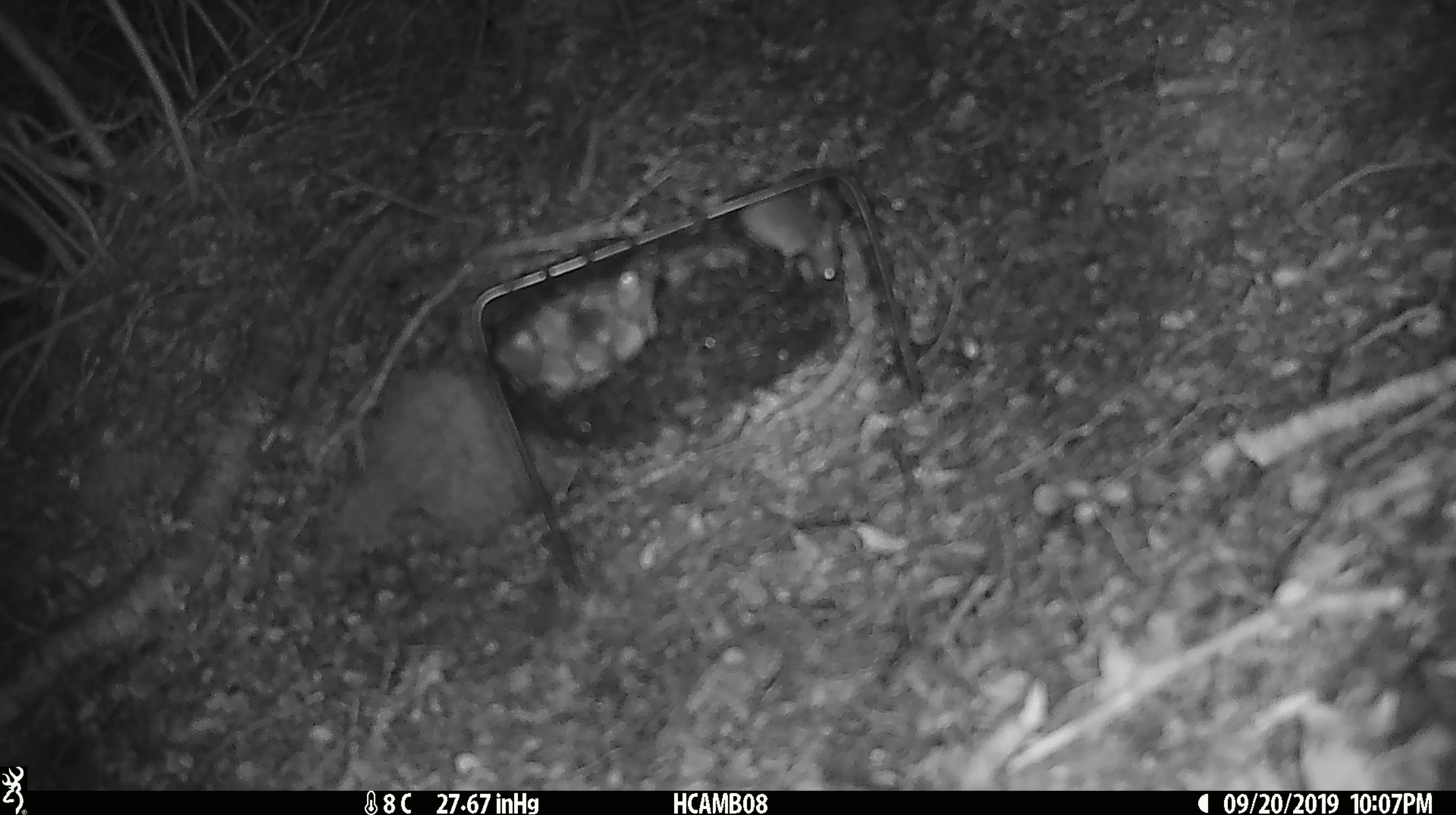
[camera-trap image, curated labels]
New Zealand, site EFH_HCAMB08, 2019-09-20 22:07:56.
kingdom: Animalia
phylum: Chordata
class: Mammalia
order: Rodentia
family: Muridae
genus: Mus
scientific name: Mus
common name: mouse